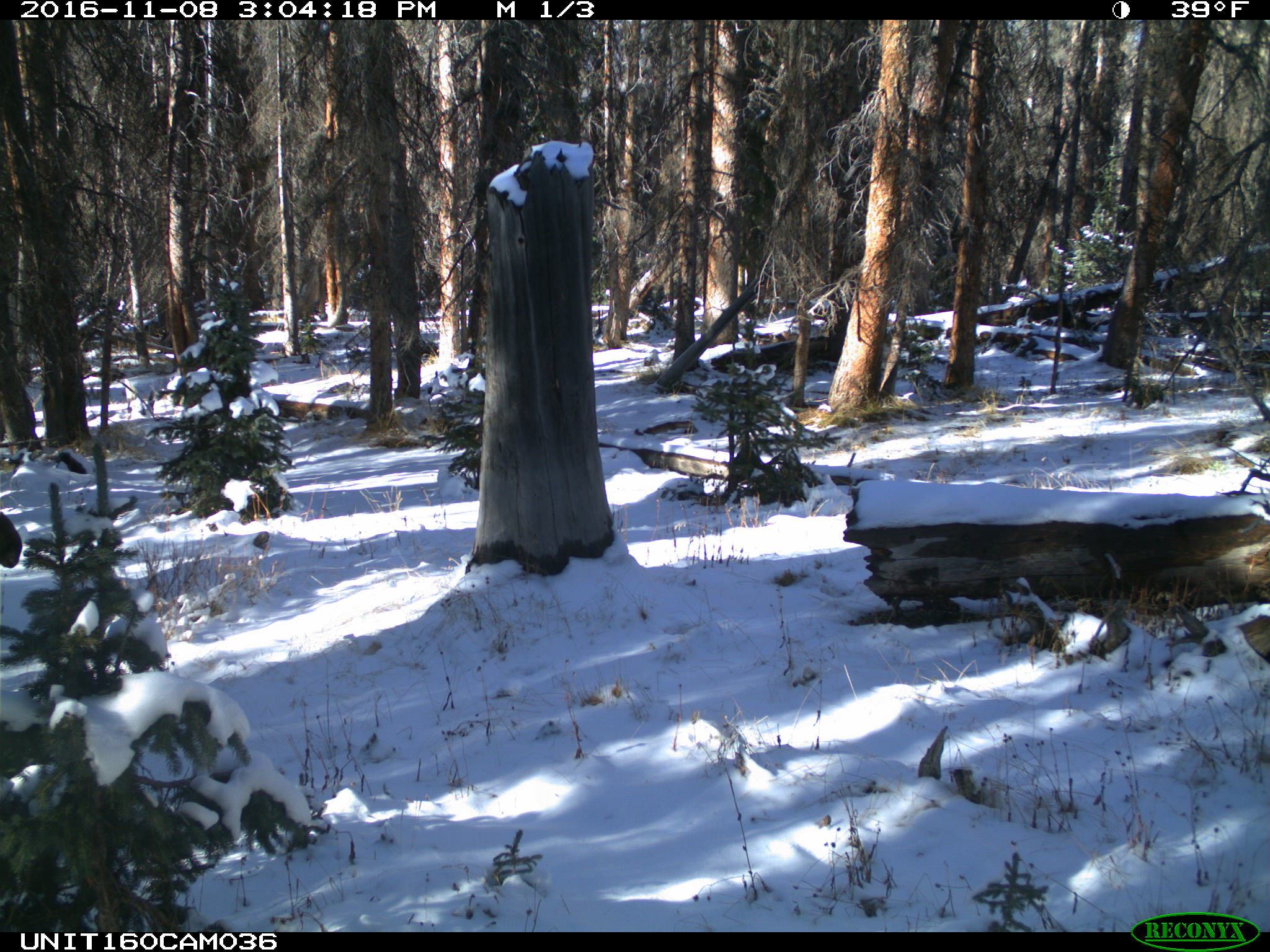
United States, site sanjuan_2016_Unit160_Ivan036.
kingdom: Animalia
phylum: Chordata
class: Mammalia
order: Artiodactyla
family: Cervidae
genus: Alces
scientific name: Alces alces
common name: moose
Alces alces (moose).